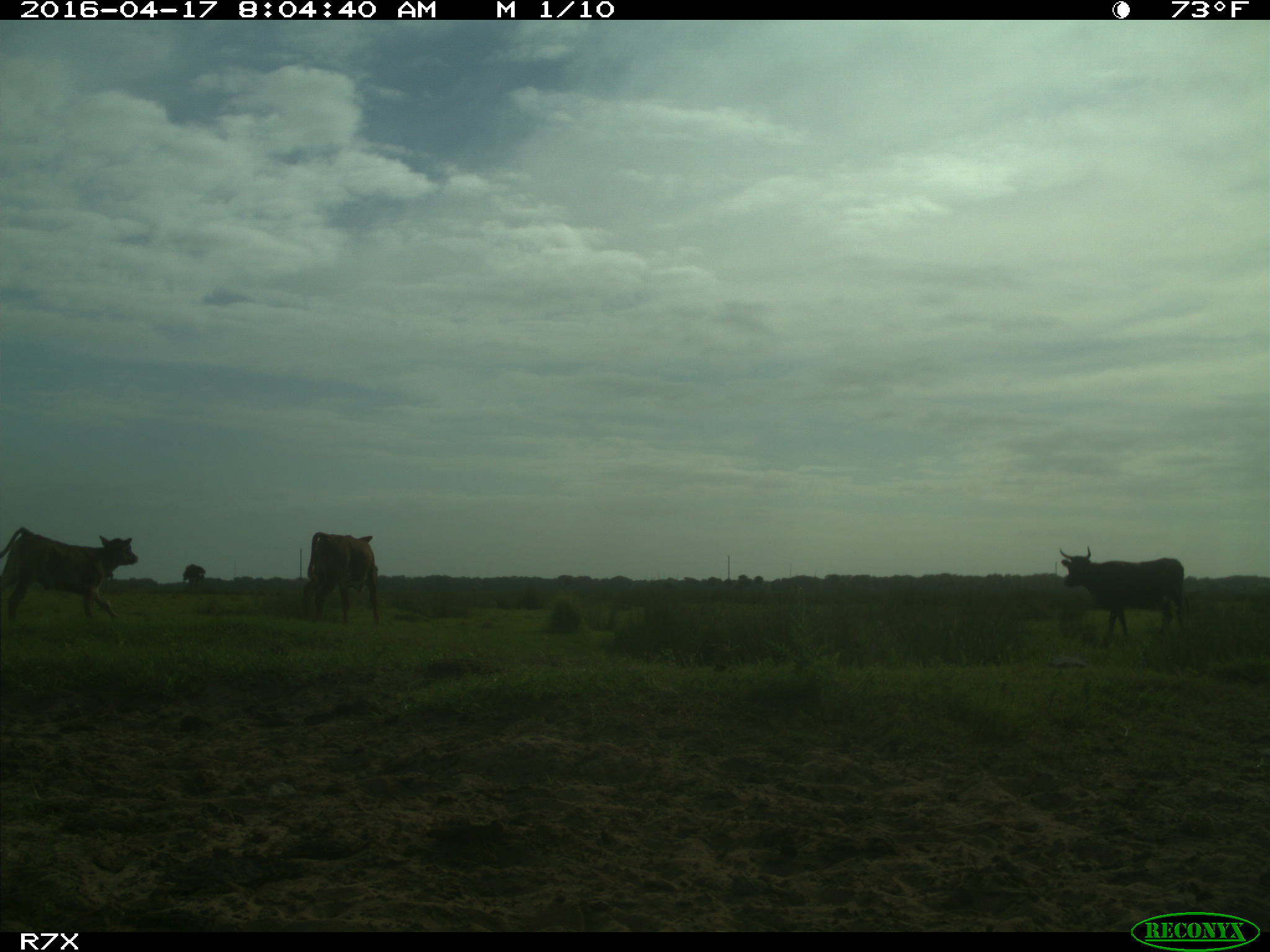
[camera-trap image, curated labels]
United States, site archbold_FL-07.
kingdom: Animalia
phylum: Chordata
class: Mammalia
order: Artiodactyla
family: Bovidae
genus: Bos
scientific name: Bos taurus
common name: domestic cow